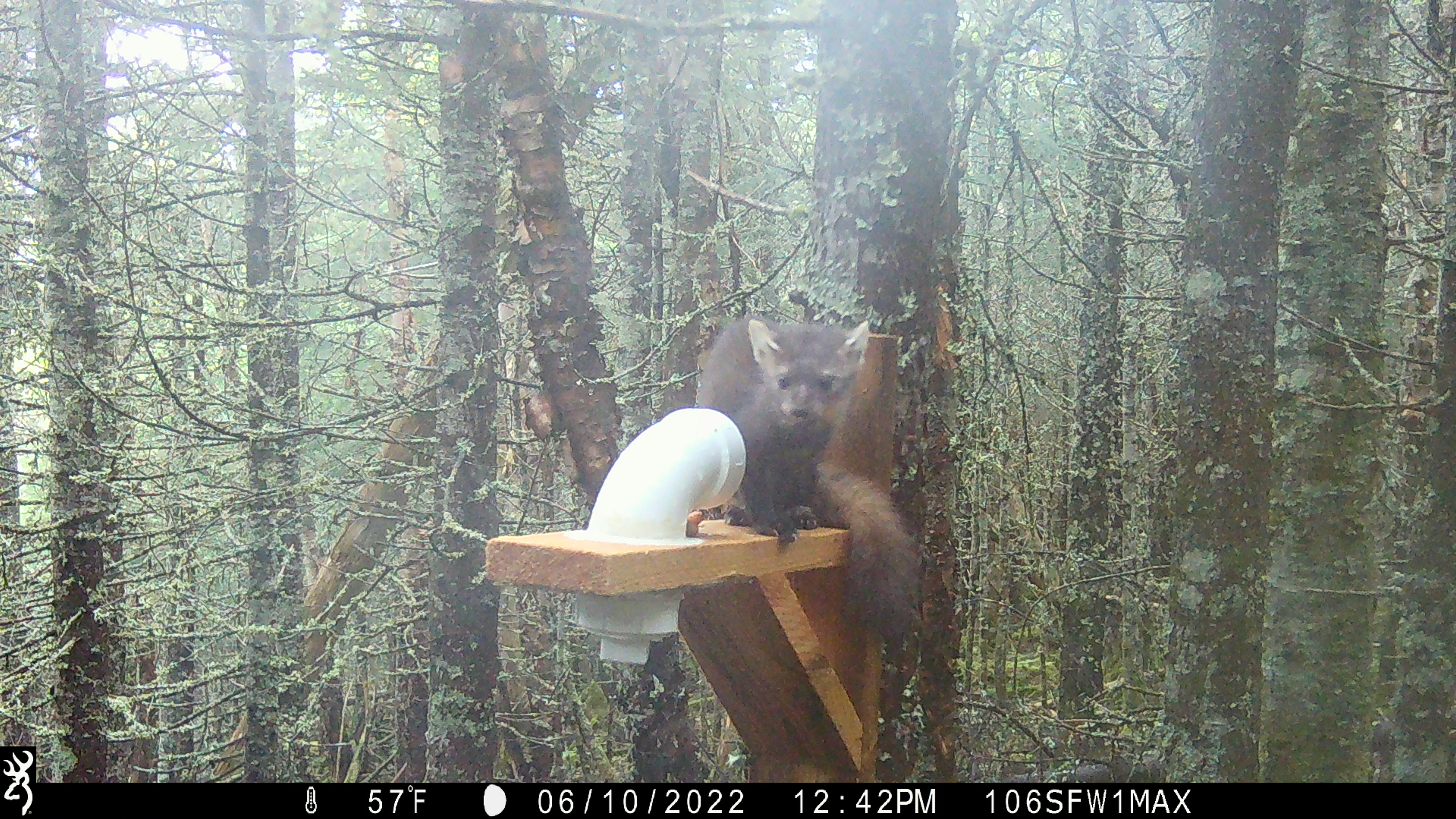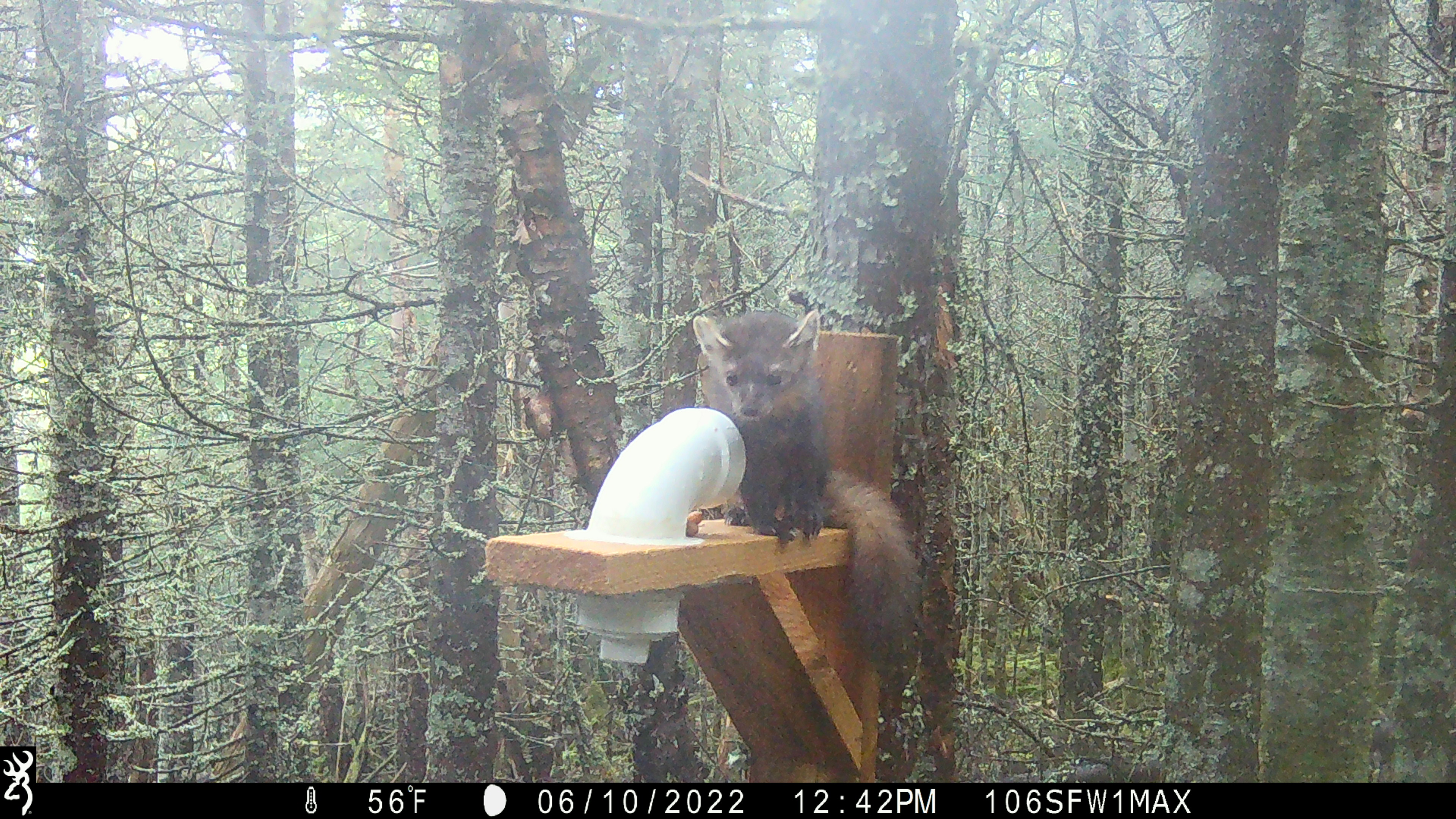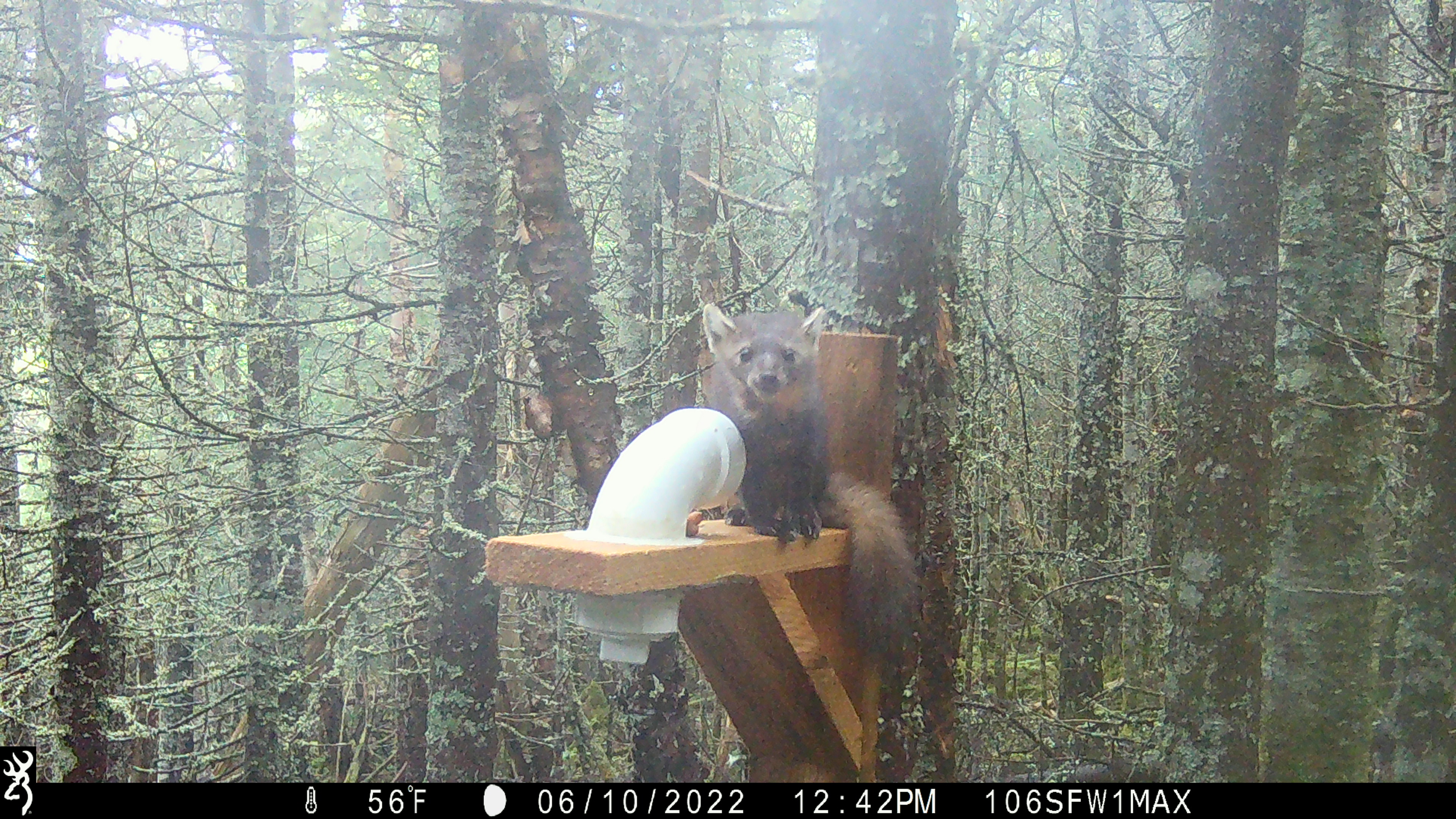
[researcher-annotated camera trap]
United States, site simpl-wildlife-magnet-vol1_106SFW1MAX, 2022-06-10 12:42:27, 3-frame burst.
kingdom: Animalia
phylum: Chordata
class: Mammalia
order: Carnivora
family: Mustelidae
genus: Martes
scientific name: Martes americana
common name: american marten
American marten (Martes americana).